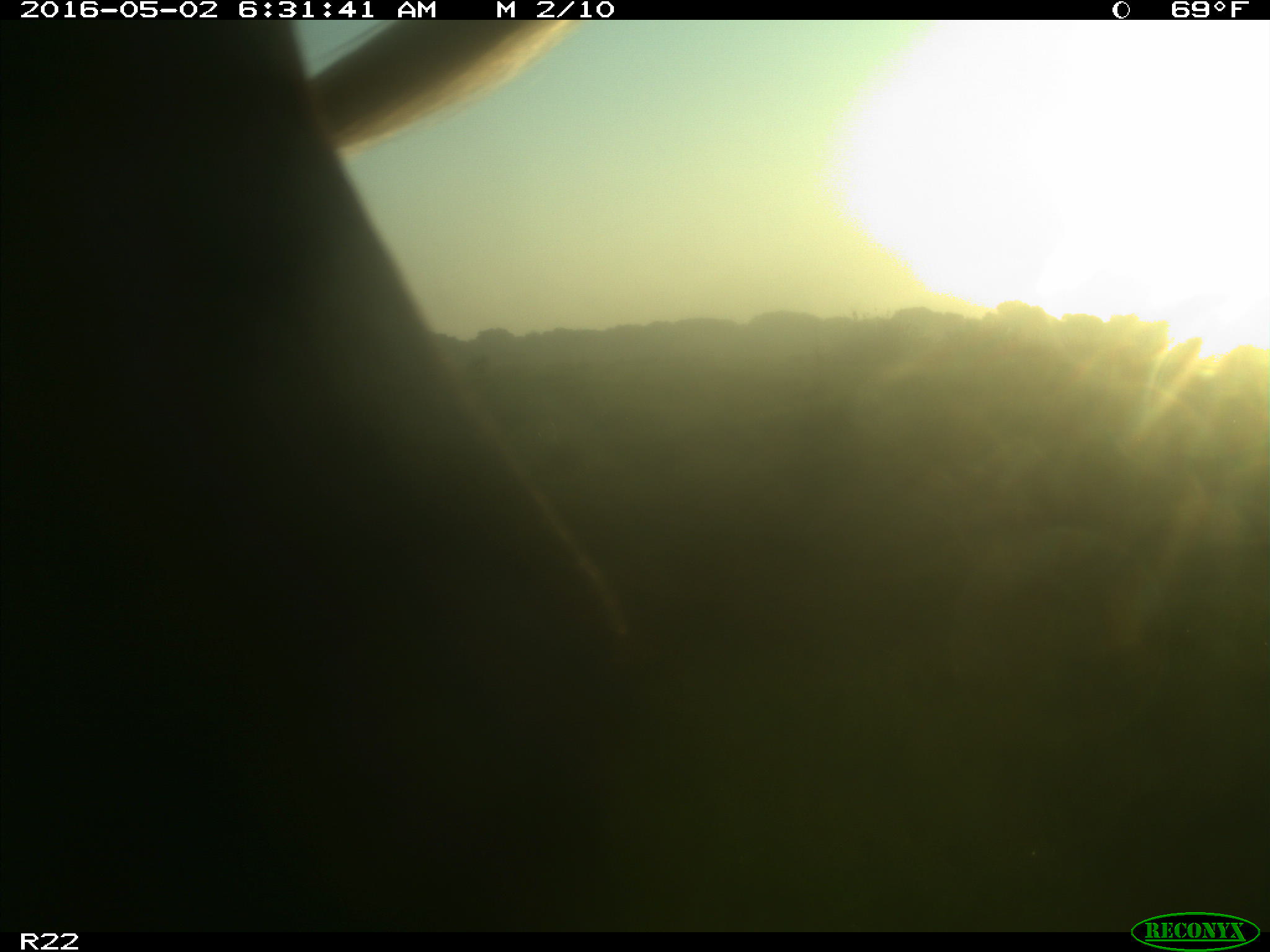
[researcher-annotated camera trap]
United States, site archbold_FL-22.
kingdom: Animalia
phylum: Chordata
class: Mammalia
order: Artiodactyla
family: Bovidae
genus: Bos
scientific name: Bos taurus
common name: domestic cow